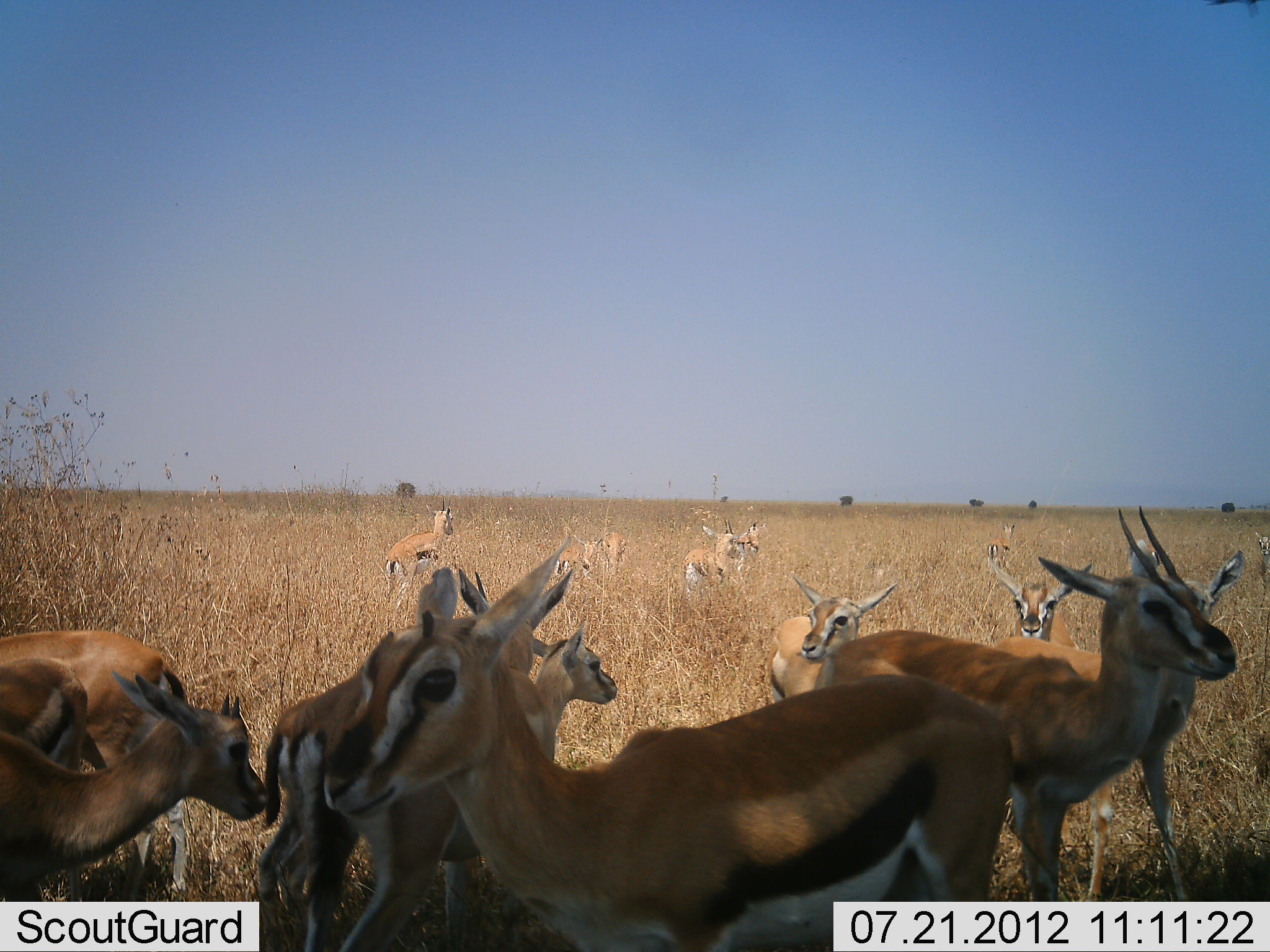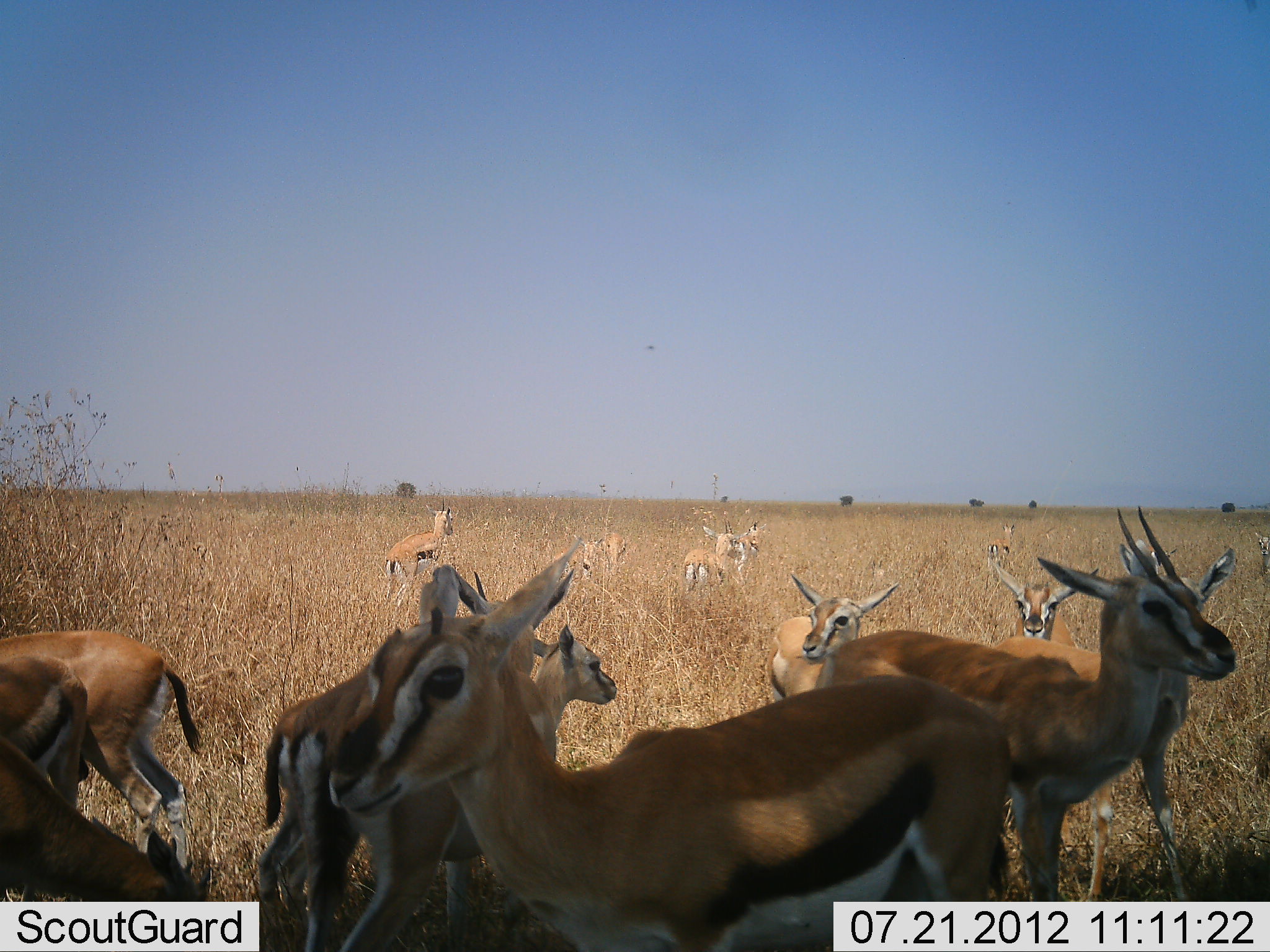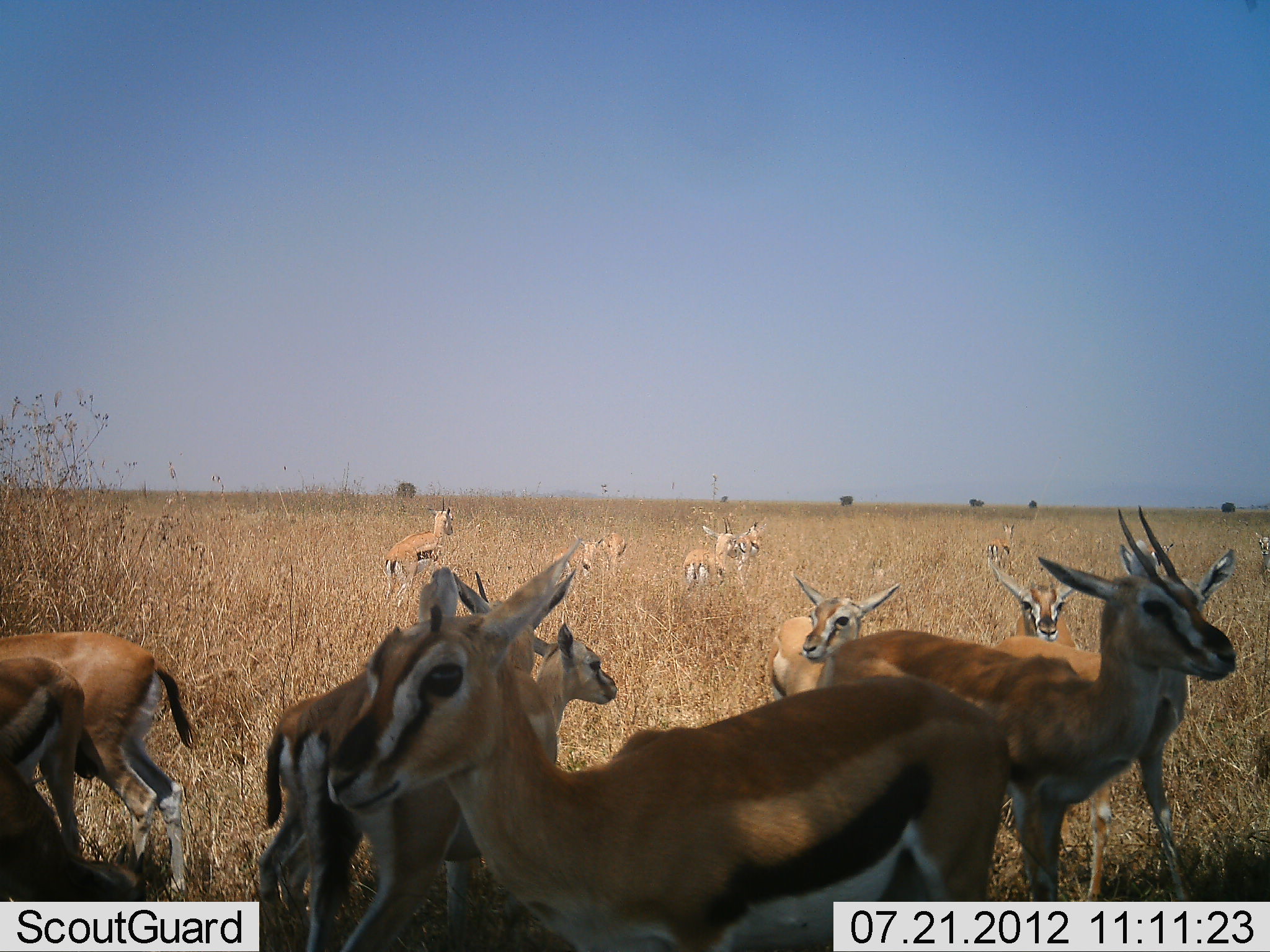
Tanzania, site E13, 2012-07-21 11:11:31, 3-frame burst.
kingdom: Animalia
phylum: Chordata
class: Mammalia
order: Artiodactyla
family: Bovidae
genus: Eudorcas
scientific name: Eudorcas thomsonii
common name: thomson's gazelle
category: gazellethomsons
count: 11-50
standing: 100%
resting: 10%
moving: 10%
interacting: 0%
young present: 40%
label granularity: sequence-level